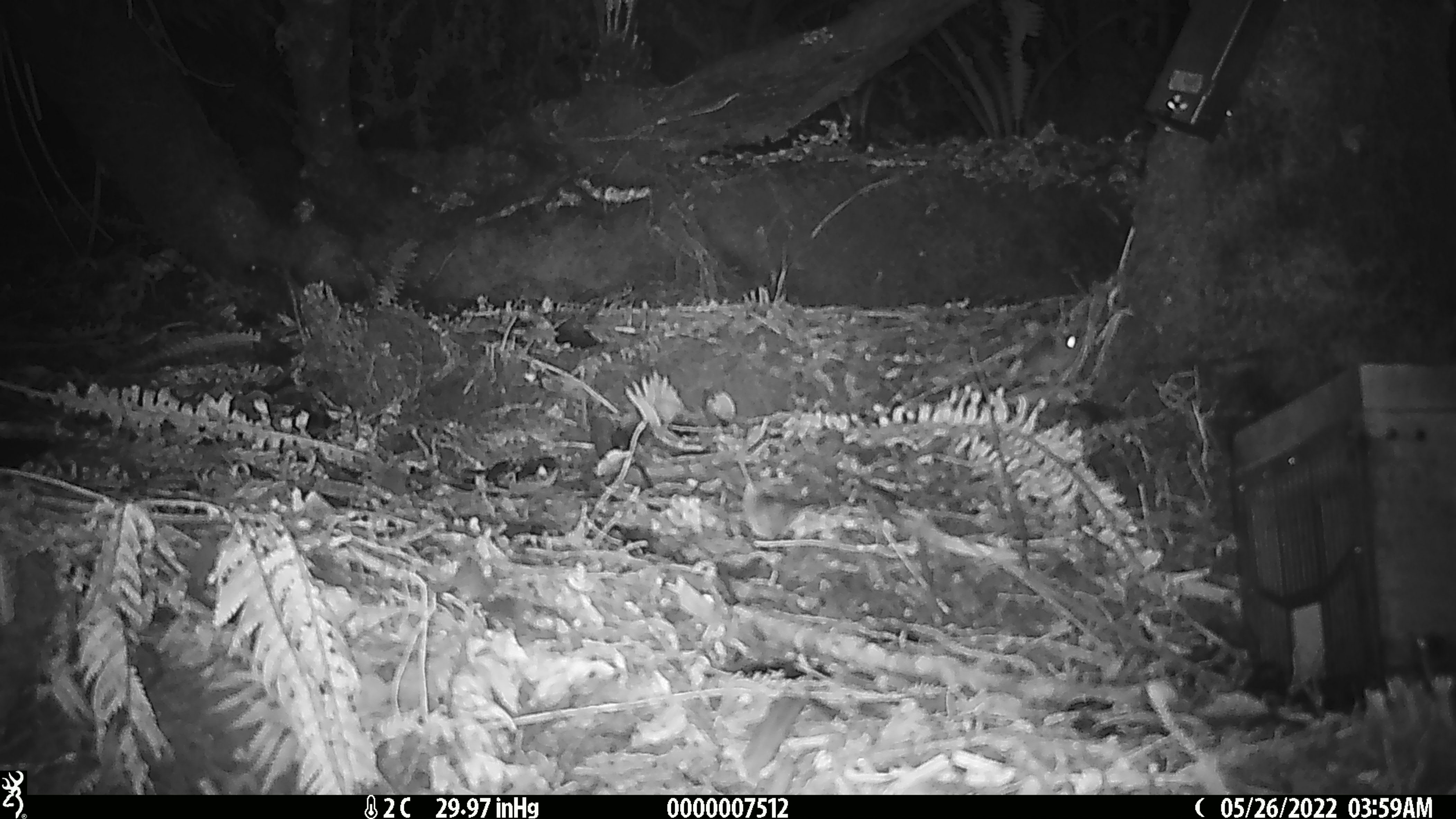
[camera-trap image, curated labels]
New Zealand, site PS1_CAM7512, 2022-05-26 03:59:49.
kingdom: Animalia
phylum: Chordata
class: Mammalia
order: Rodentia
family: Muridae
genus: Mus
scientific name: Mus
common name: mouse